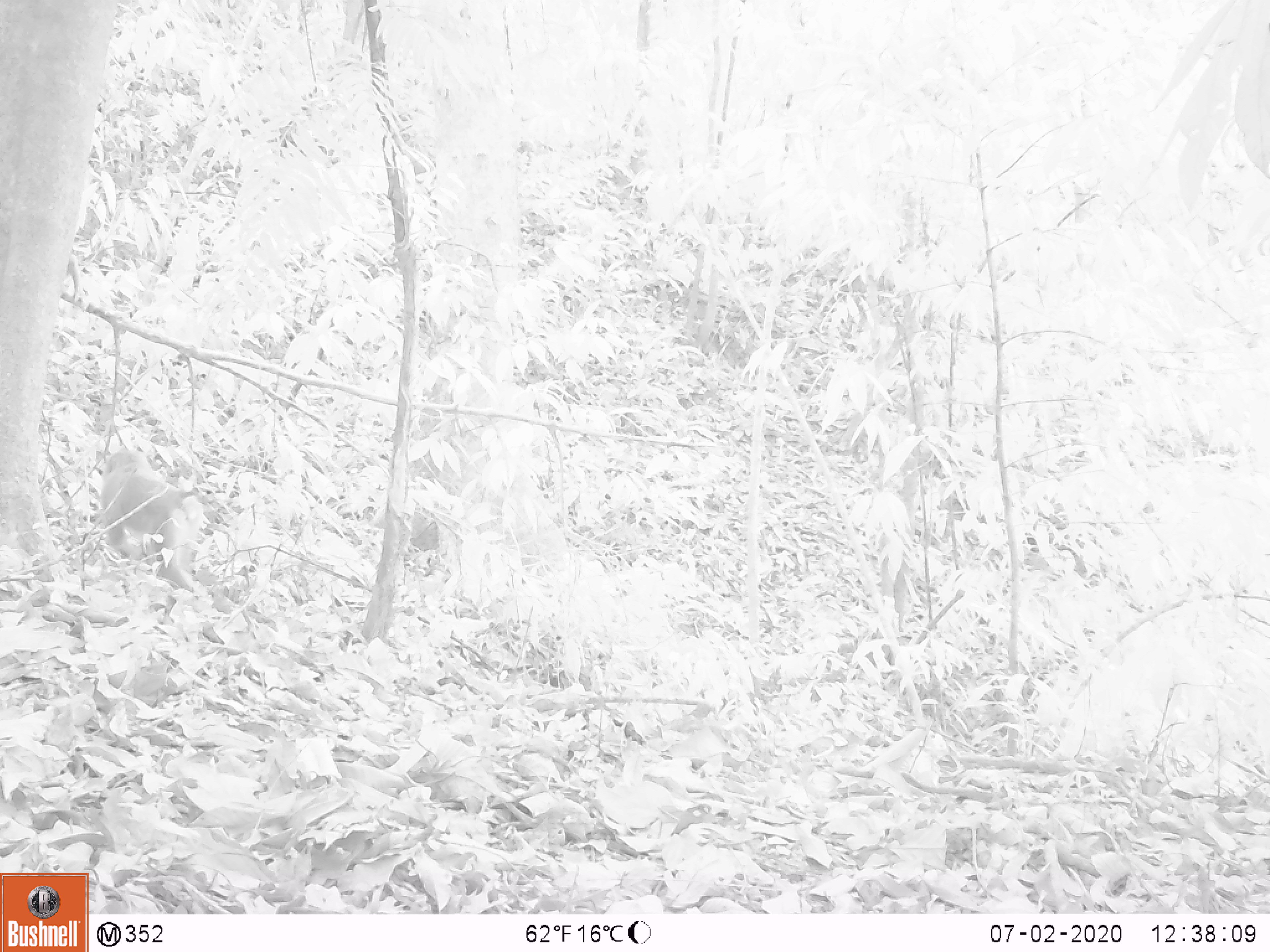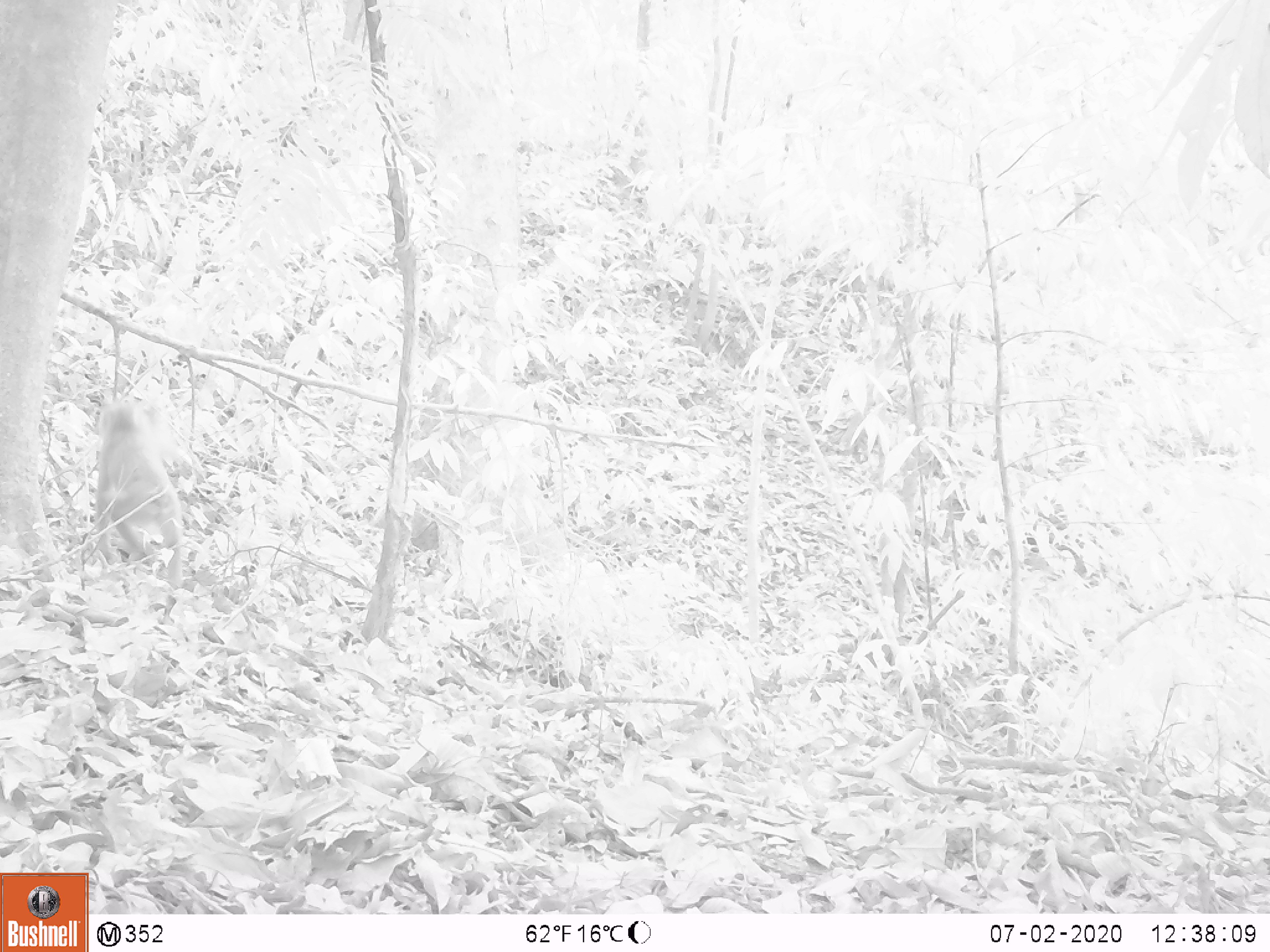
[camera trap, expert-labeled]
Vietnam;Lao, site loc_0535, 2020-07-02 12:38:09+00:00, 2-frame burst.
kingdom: Animalia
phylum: Chordata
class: Mammalia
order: Primates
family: Cercopithecidae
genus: Macaca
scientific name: Macaca nemestrina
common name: pig-tailed macaque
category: pig tailed macaque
Pig tailed macaque (pig-tailed macaque) (Macaca nemestrina). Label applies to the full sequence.